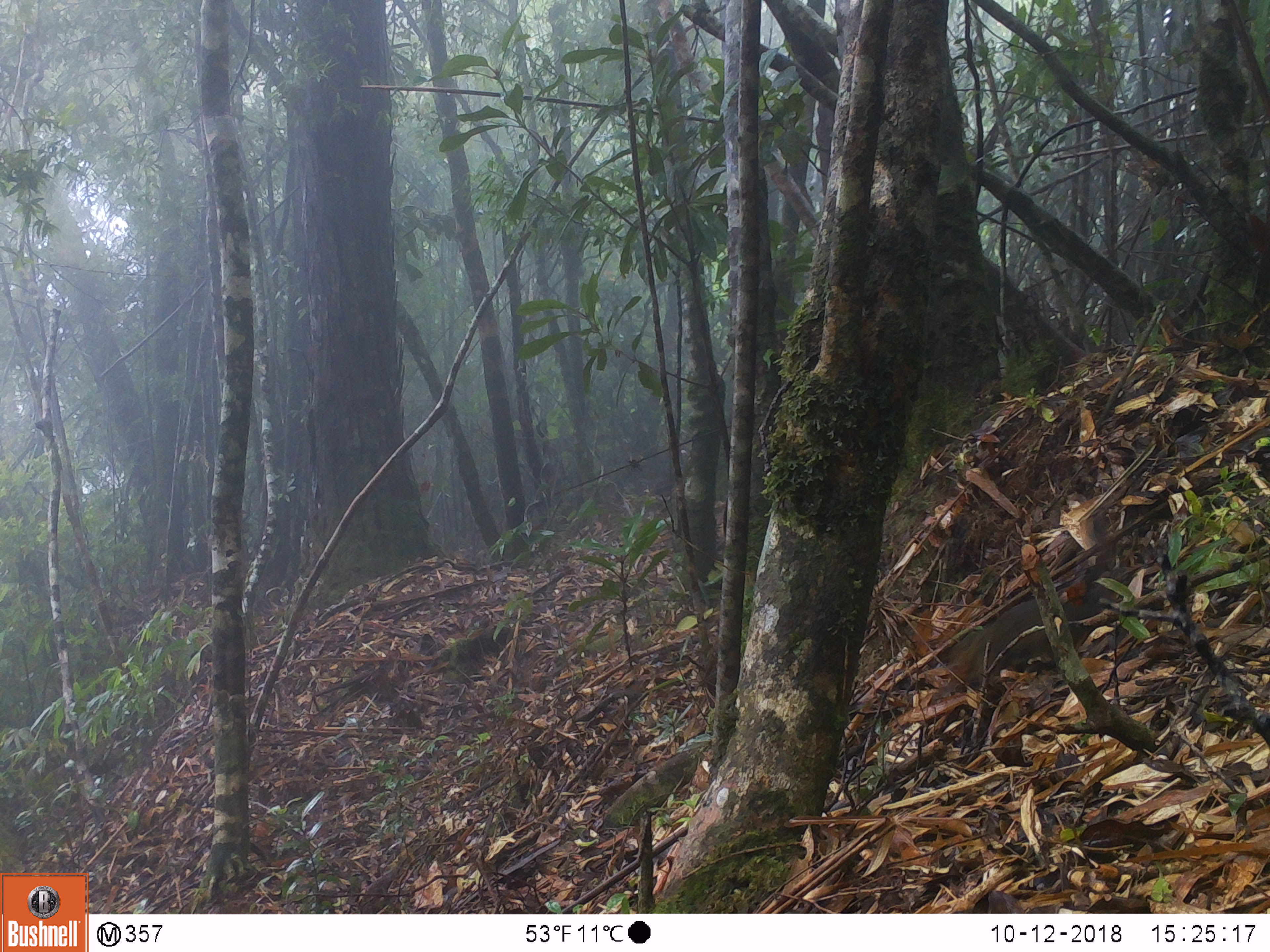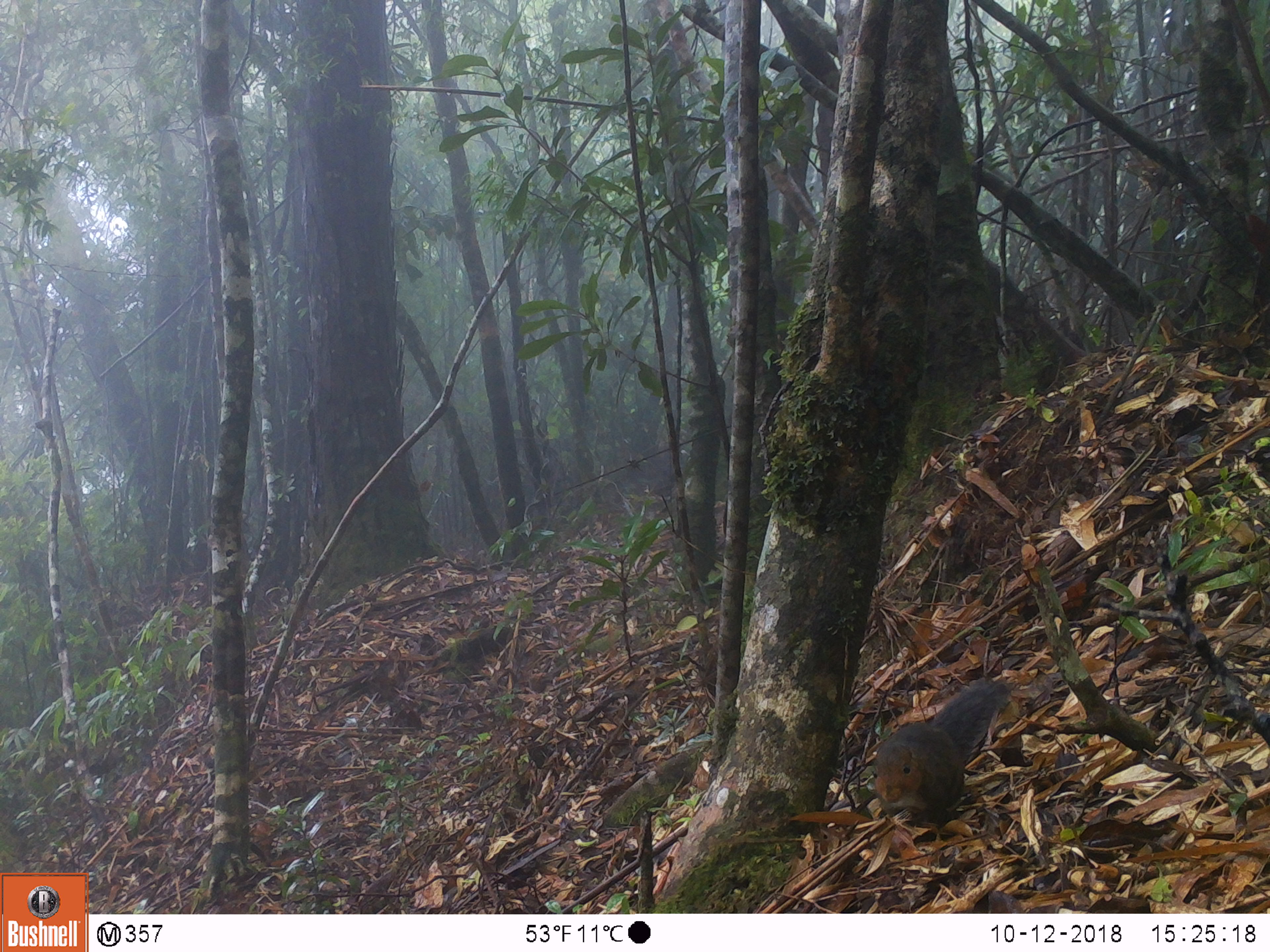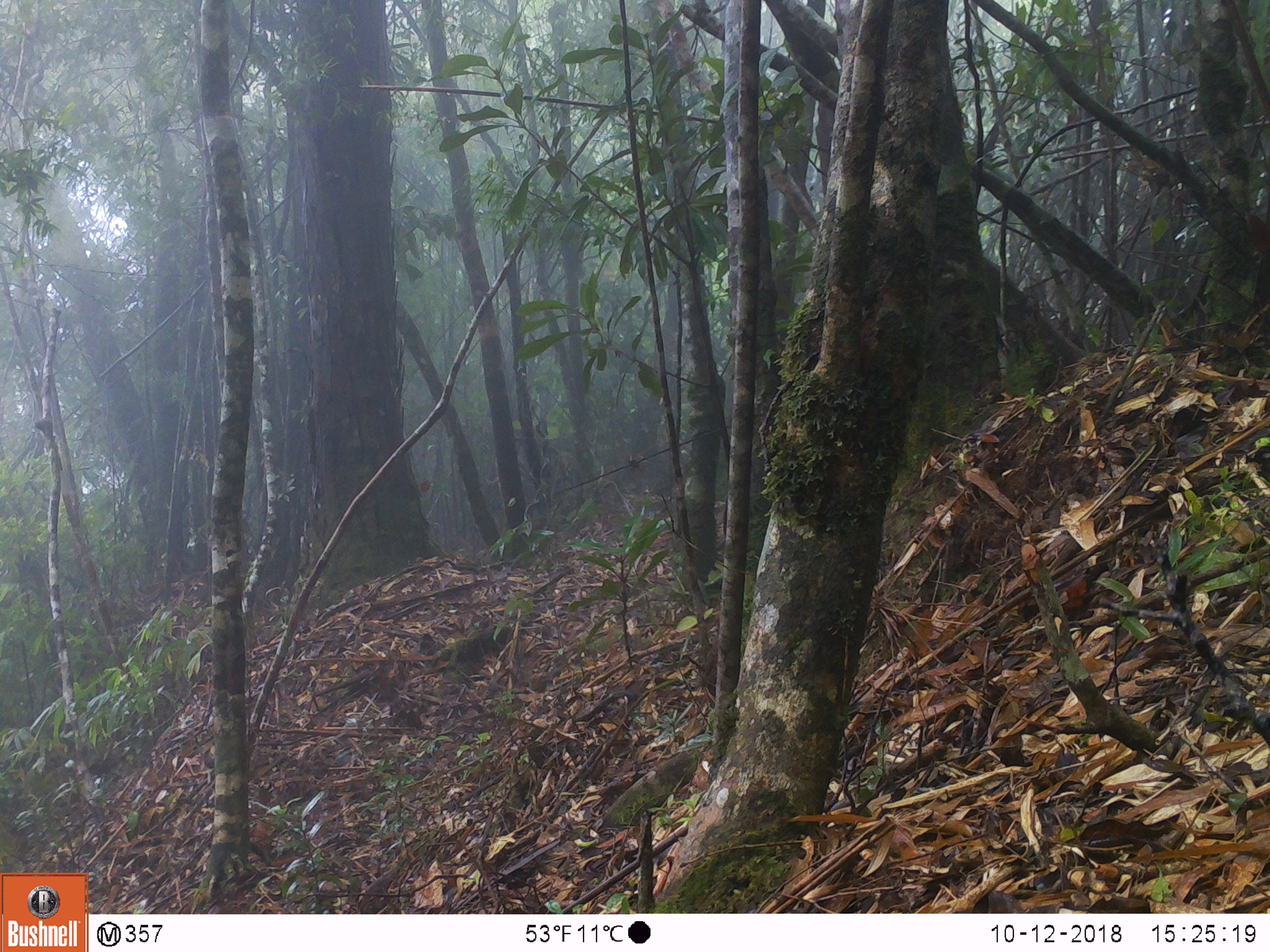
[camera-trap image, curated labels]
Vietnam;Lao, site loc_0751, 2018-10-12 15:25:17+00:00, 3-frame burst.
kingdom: Animalia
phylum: Chordata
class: Mammalia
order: Rodentia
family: Sciuridae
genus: Dremomys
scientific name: Dremomys rufigenis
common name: red-cheeked squirrel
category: red cheeked squirrel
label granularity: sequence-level